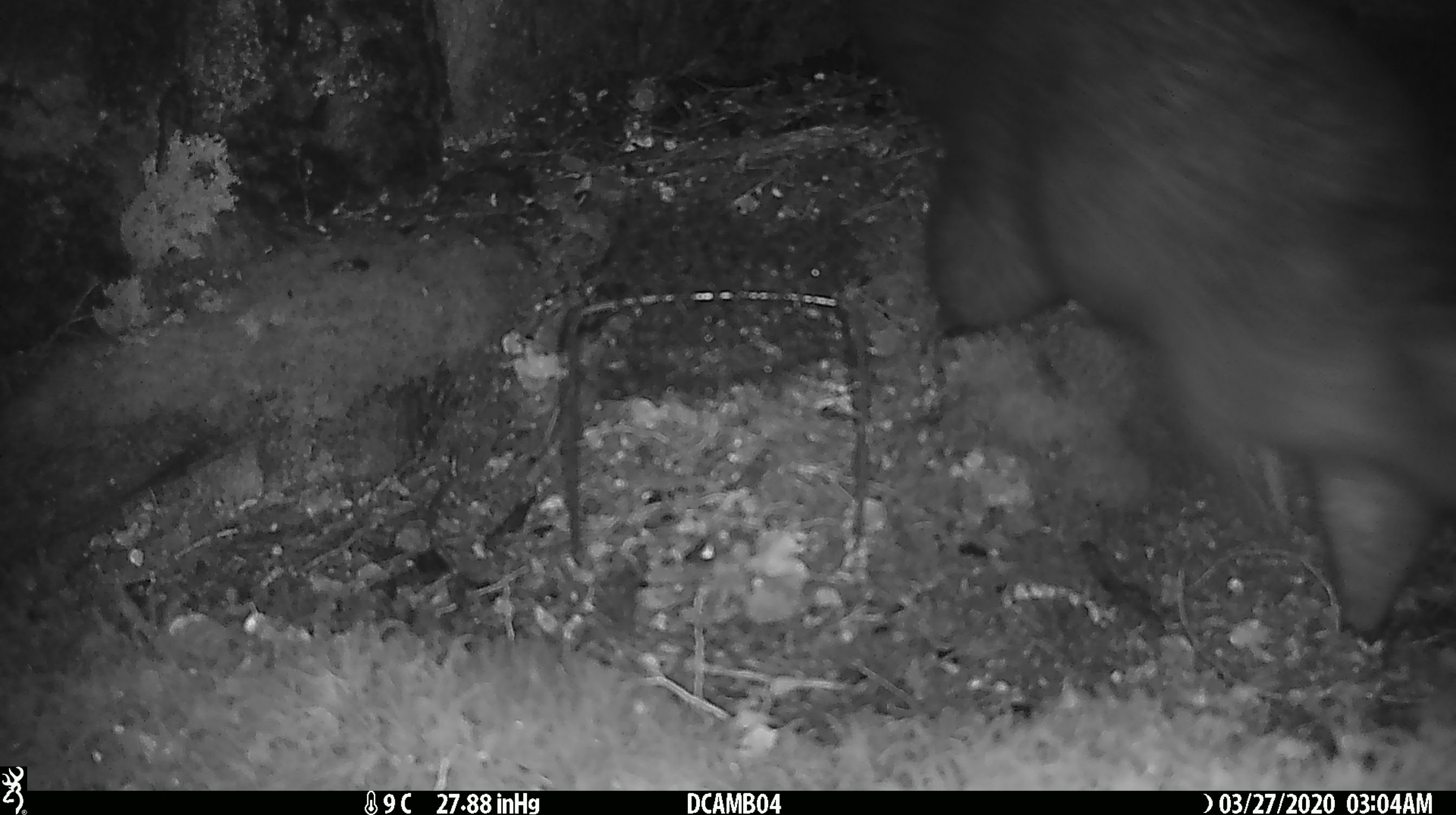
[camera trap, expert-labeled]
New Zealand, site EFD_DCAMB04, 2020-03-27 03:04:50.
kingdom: Animalia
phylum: Chordata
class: Mammalia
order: Diprotodontia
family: Phalangeridae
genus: Trichosurus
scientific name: Trichosurus vulpecula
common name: common brushtail possum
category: possum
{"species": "possum (common brushtail possum) (Trichosurus vulpecula)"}